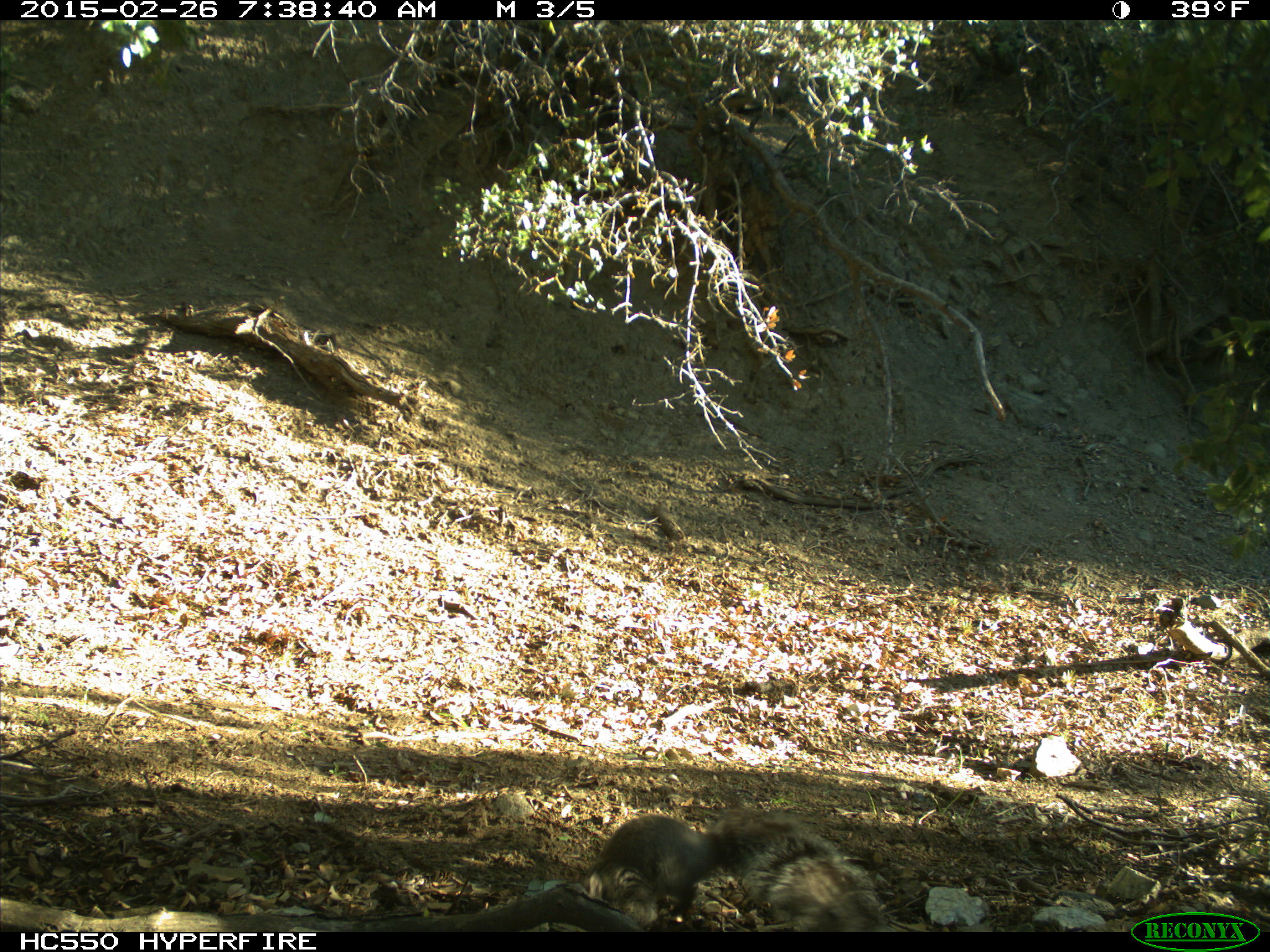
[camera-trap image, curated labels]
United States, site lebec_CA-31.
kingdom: Animalia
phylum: Chordata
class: Mammalia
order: Rodentia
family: Sciuridae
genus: Sciurus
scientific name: Sciurus carolinensis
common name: eastern gray squirrel